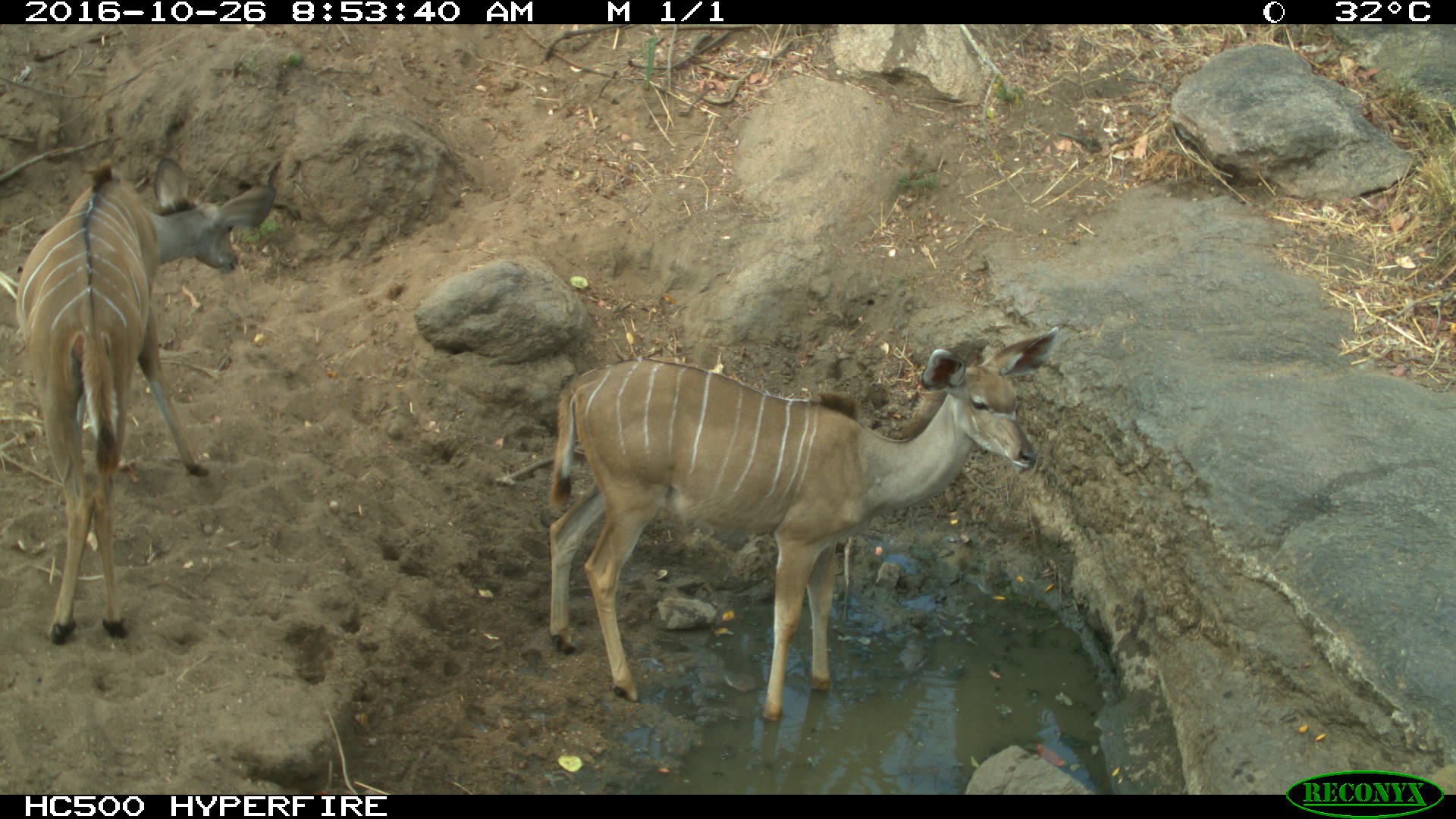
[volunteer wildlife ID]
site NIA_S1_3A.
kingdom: Animalia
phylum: Chordata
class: Mammalia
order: Artiodactyla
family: Bovidae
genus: Tragelaphus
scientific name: Tragelaphus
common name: kudu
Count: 2.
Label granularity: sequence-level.